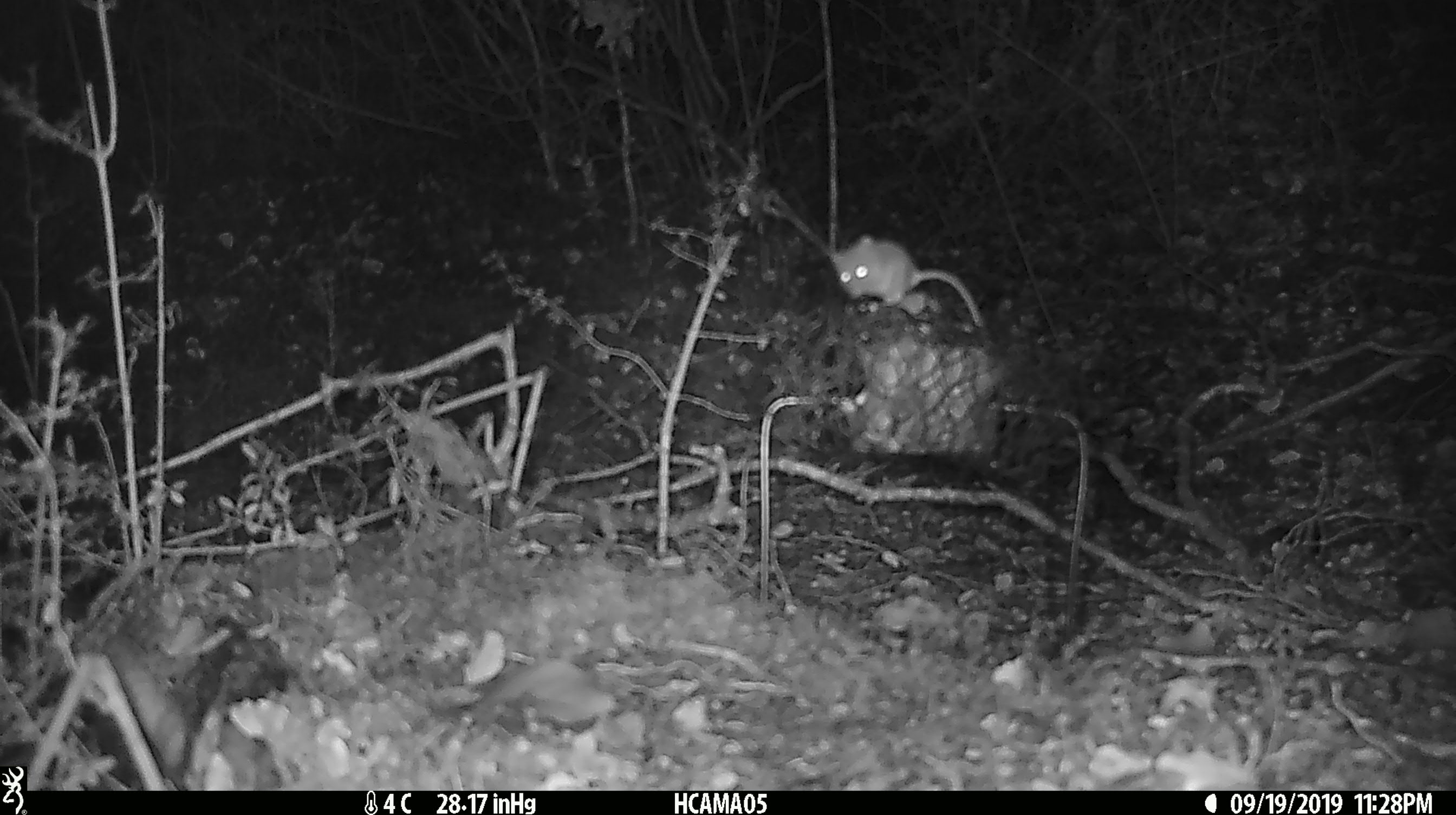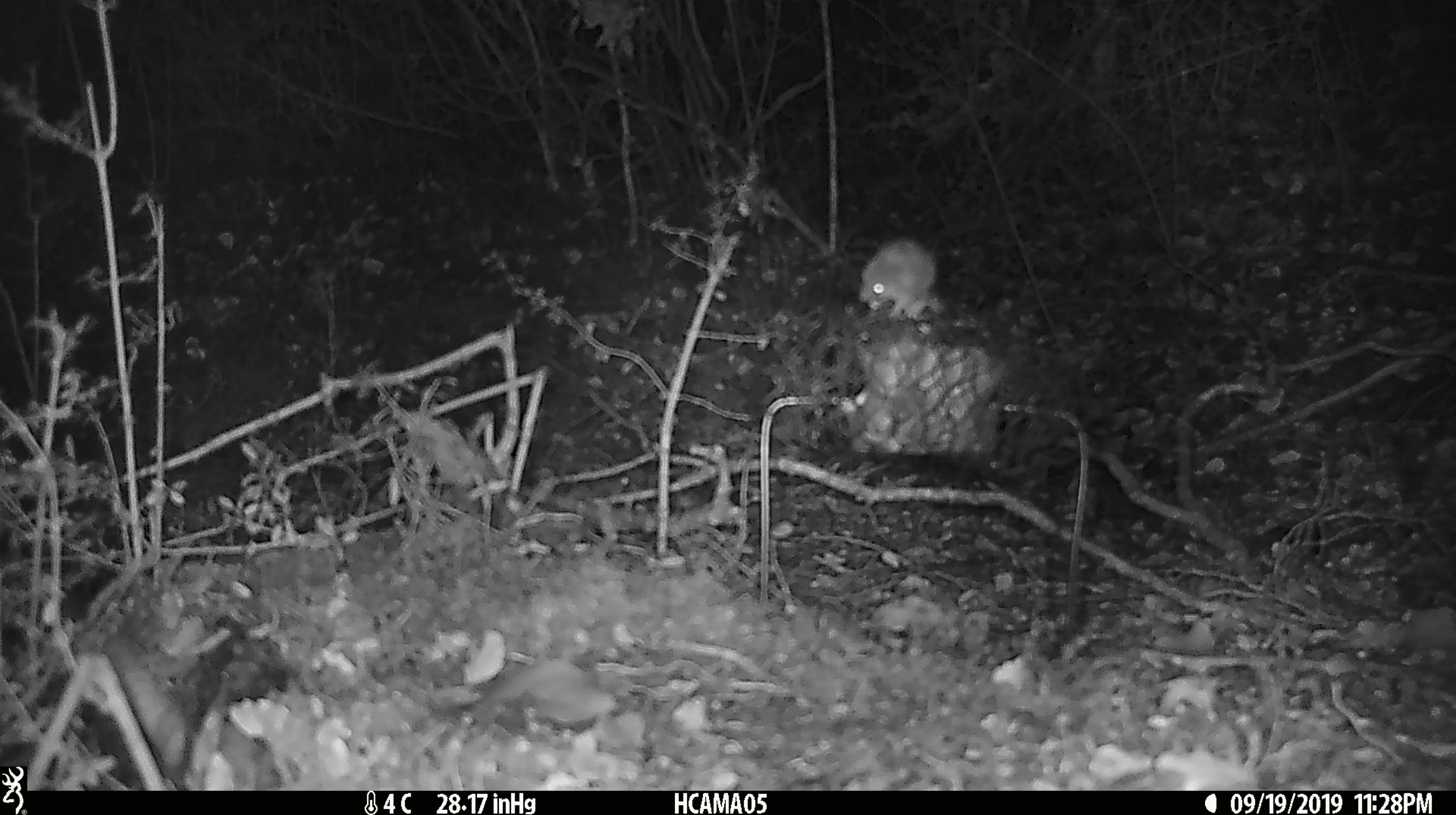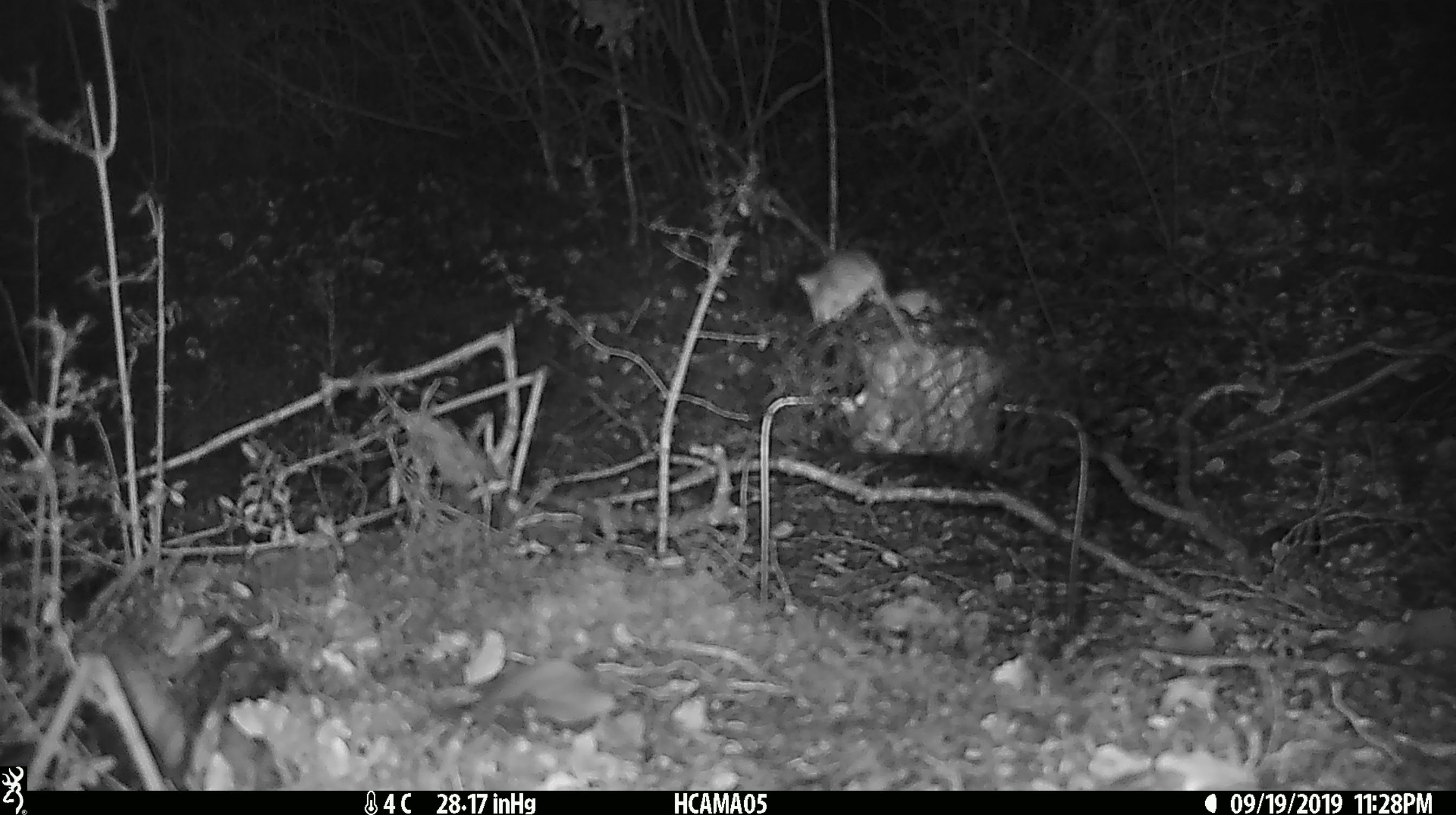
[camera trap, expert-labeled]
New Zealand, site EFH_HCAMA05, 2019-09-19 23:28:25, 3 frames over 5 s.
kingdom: Animalia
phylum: Chordata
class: Mammalia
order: Rodentia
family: Muridae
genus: Mus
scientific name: Mus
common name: mouse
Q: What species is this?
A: Mouse (Mus).